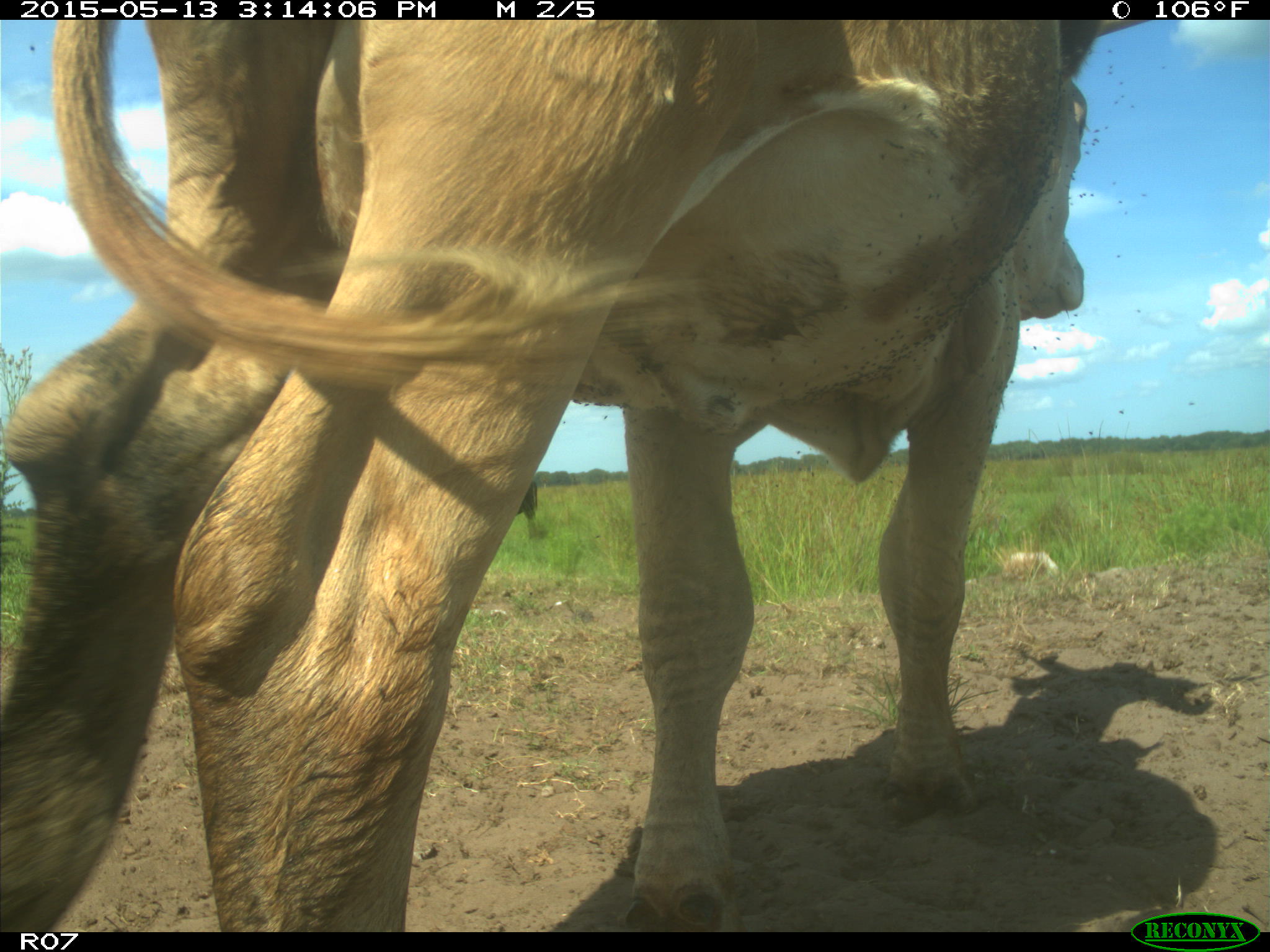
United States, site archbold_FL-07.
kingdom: Animalia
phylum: Chordata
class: Mammalia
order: Artiodactyla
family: Bovidae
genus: Bos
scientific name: Bos taurus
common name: domestic cow